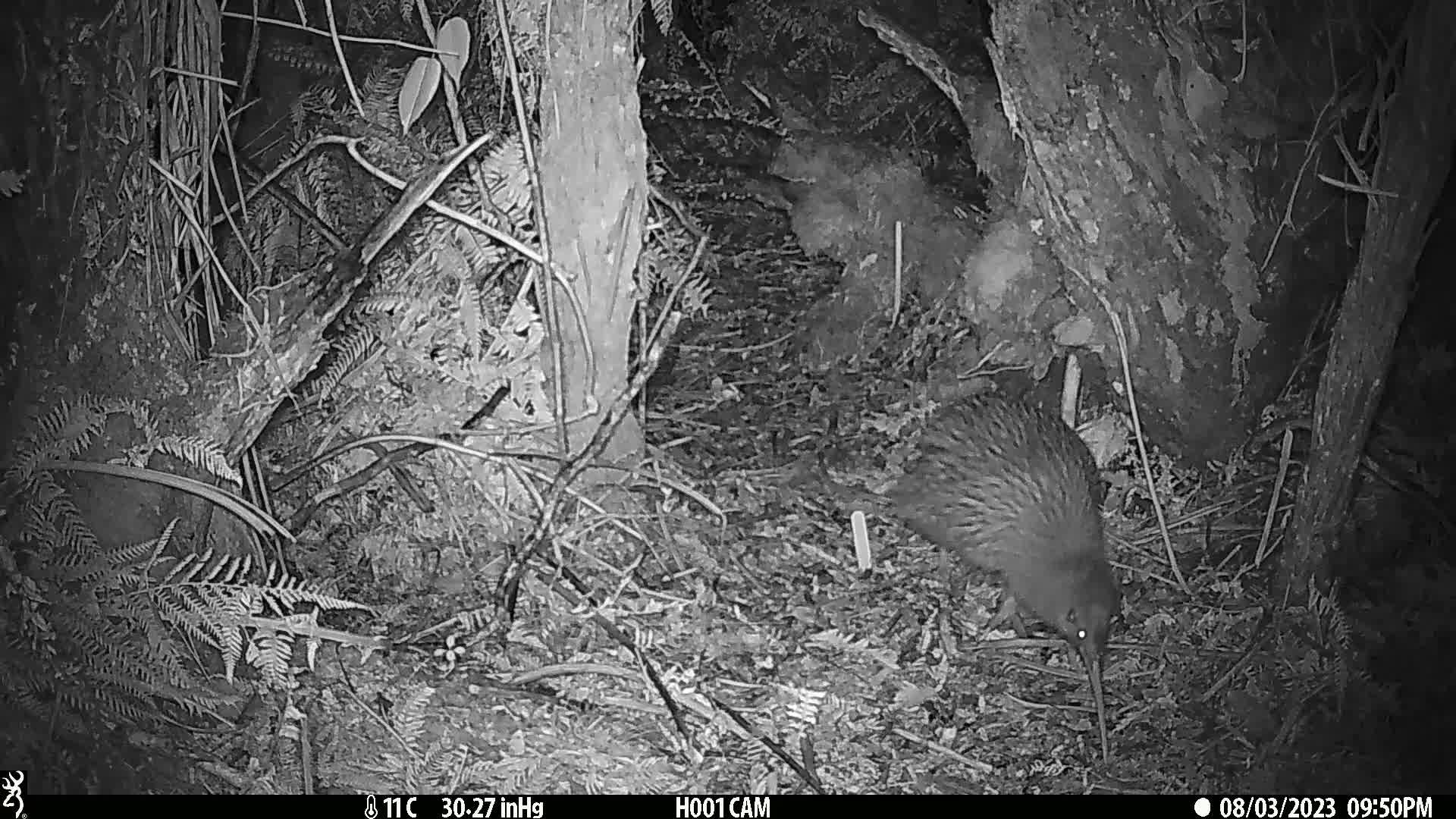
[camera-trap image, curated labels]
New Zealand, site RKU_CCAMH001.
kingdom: Animalia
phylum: Chordata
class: Aves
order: Apterygiformes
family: Apterygidae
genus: Apteryx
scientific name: Apteryx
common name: kiwi